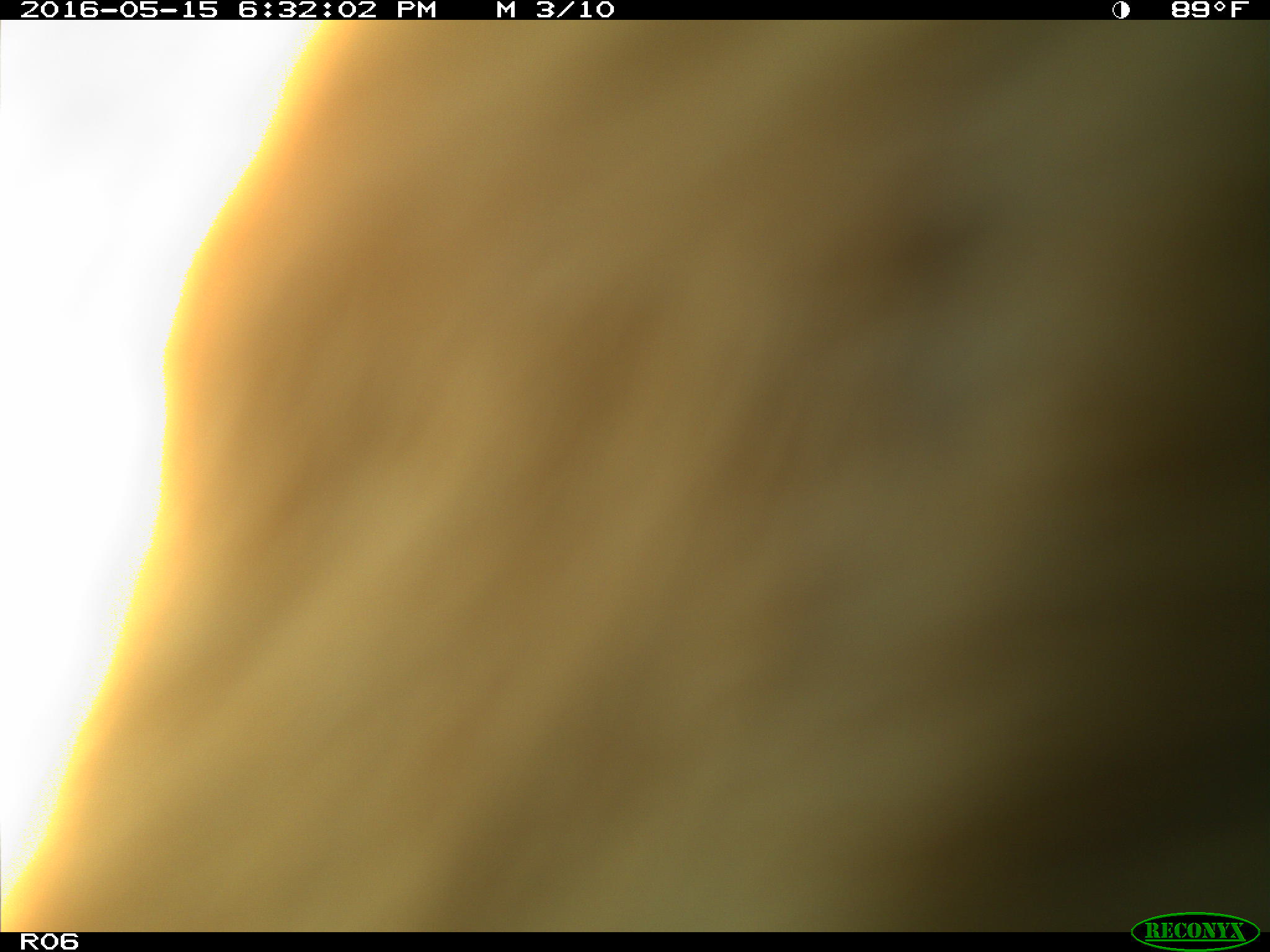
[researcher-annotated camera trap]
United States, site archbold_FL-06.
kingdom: Animalia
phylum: Chordata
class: Mammalia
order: Artiodactyla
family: Bovidae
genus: Bos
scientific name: Bos taurus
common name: domestic cow